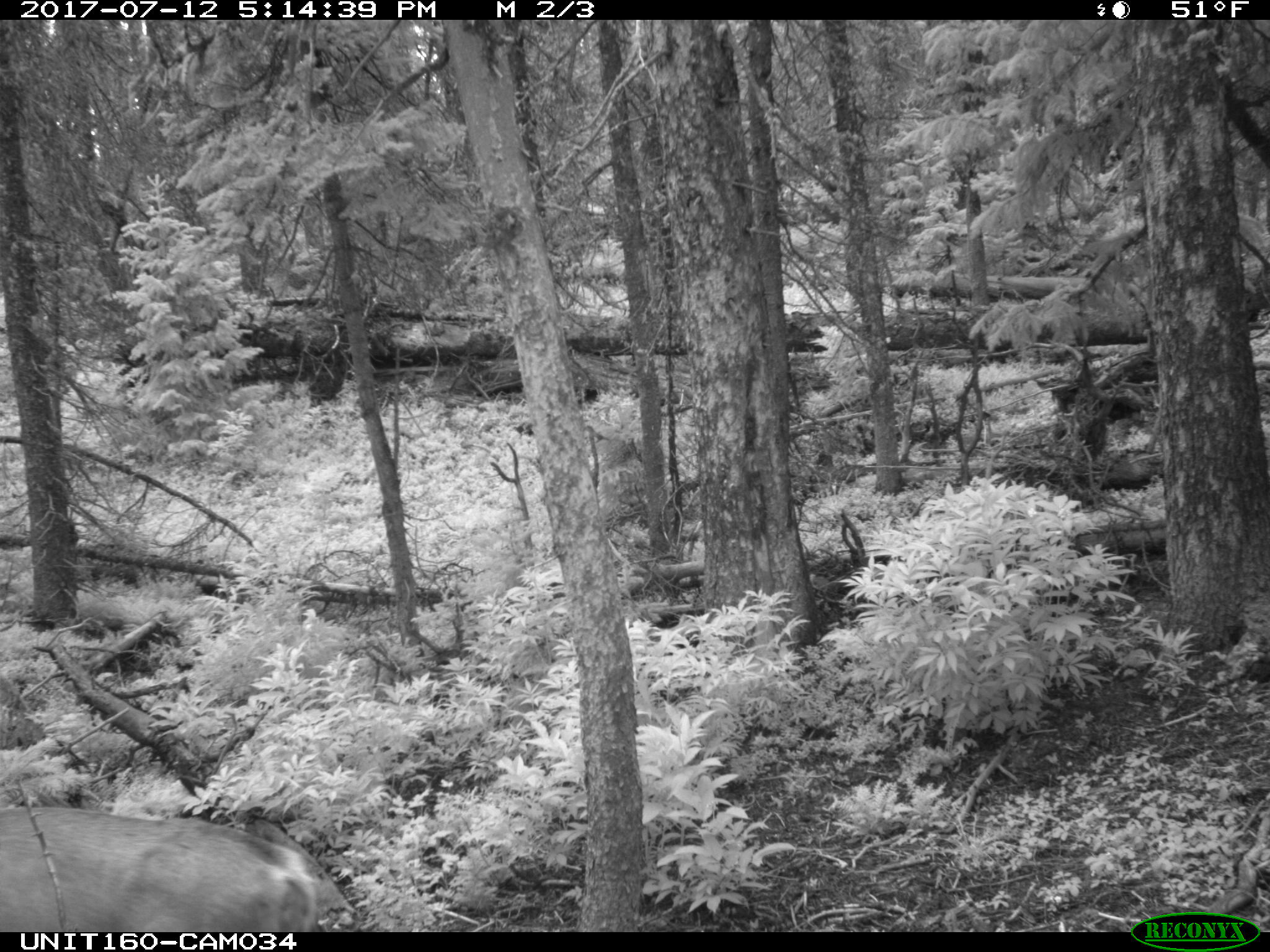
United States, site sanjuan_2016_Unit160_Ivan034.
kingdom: Animalia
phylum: Chordata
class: Mammalia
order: Artiodactyla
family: Cervidae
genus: Odocoileus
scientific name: Odocoileus hemionus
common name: mule deer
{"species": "Odocoileus hemionus (mule deer)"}